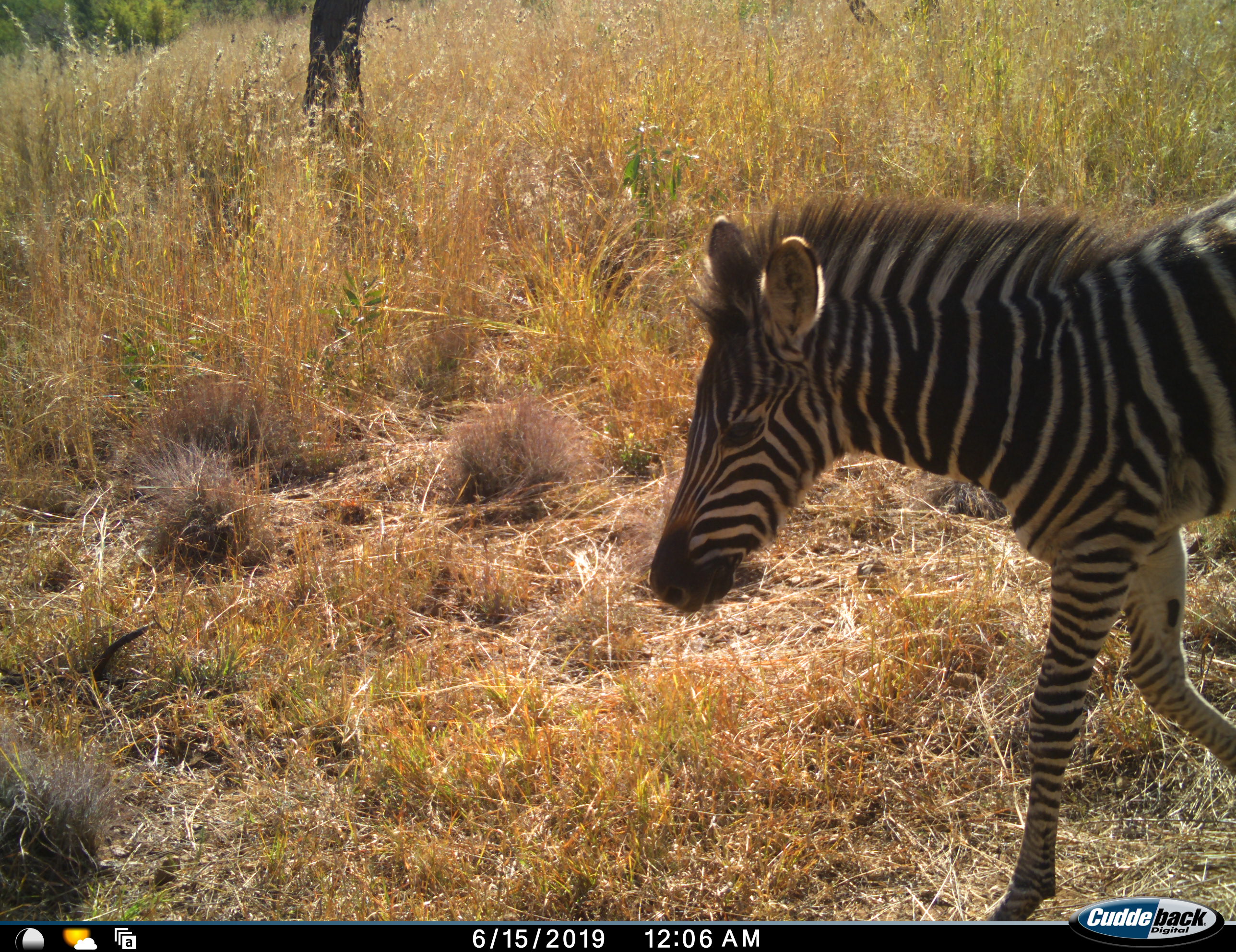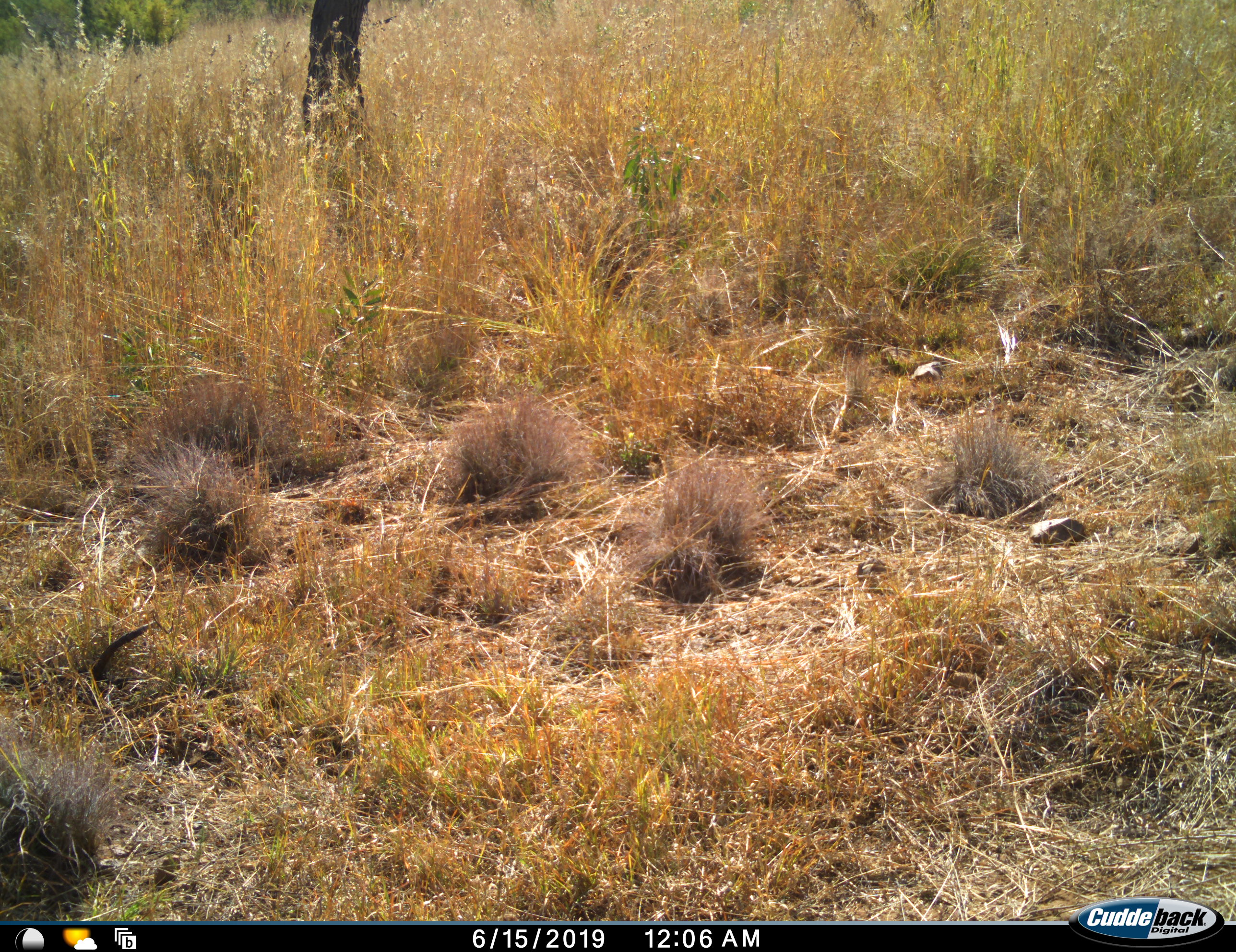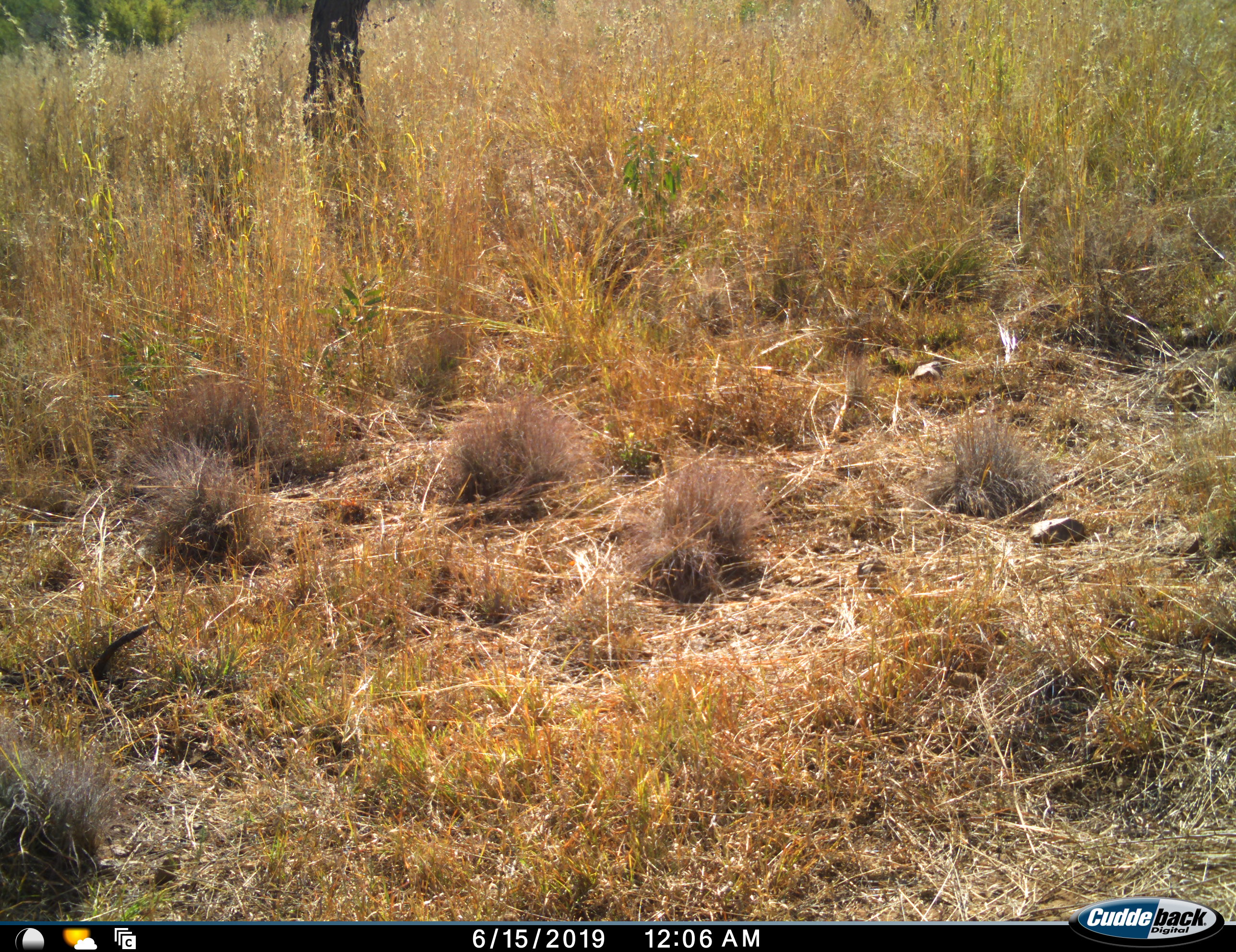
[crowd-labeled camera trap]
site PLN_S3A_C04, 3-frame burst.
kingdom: Animalia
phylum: Chordata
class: Mammalia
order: Perissodactyla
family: Equidae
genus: Equus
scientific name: Equus quagga burchellii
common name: burchell's zebra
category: zebraburchells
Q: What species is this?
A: Zebraburchells (burchell's zebra) (Equus quagga burchellii).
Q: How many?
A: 1.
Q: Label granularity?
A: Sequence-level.